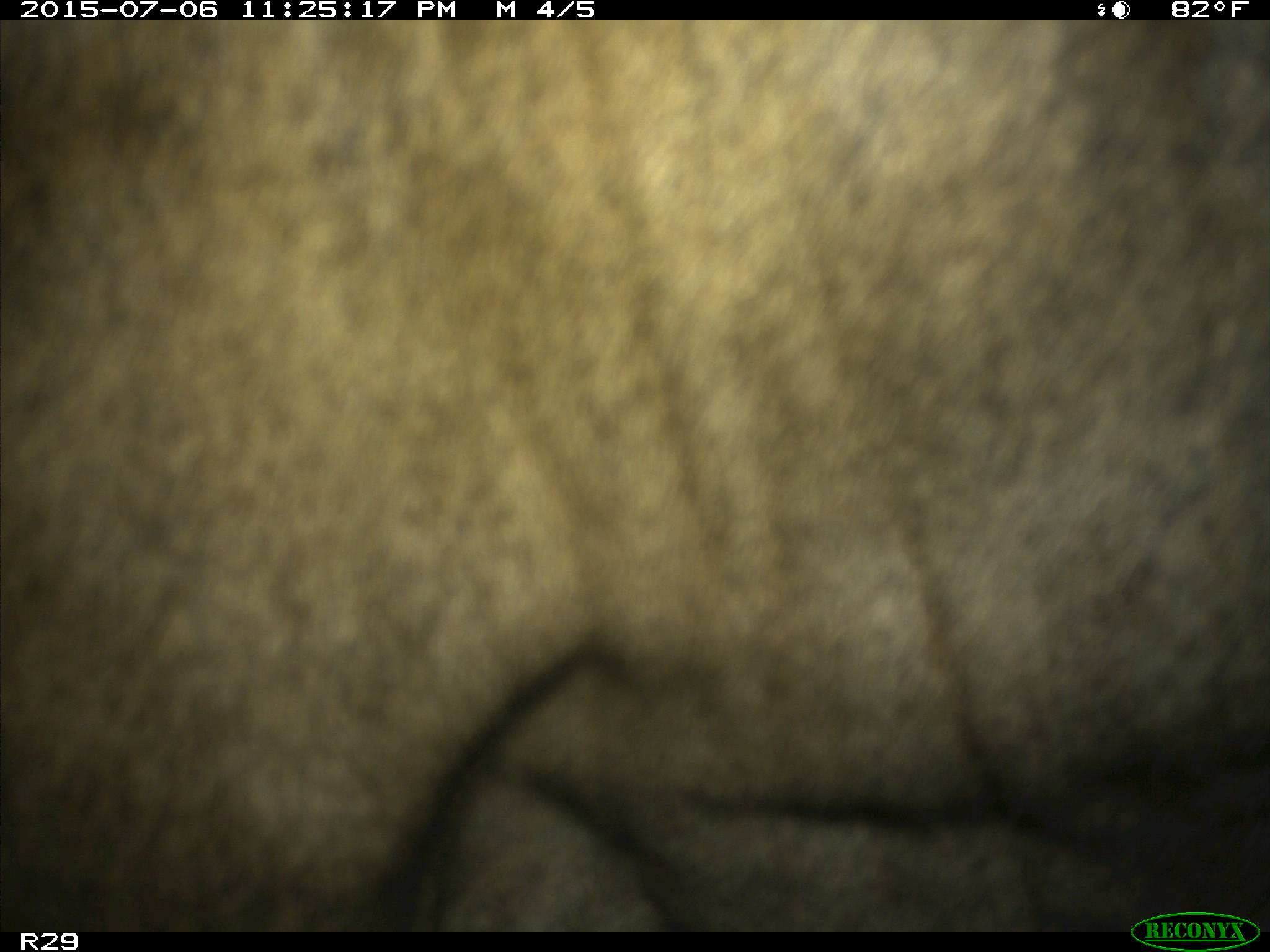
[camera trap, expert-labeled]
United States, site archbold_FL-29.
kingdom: Animalia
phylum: Chordata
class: Mammalia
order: Artiodactyla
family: Bovidae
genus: Bos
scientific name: Bos taurus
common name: domestic cow